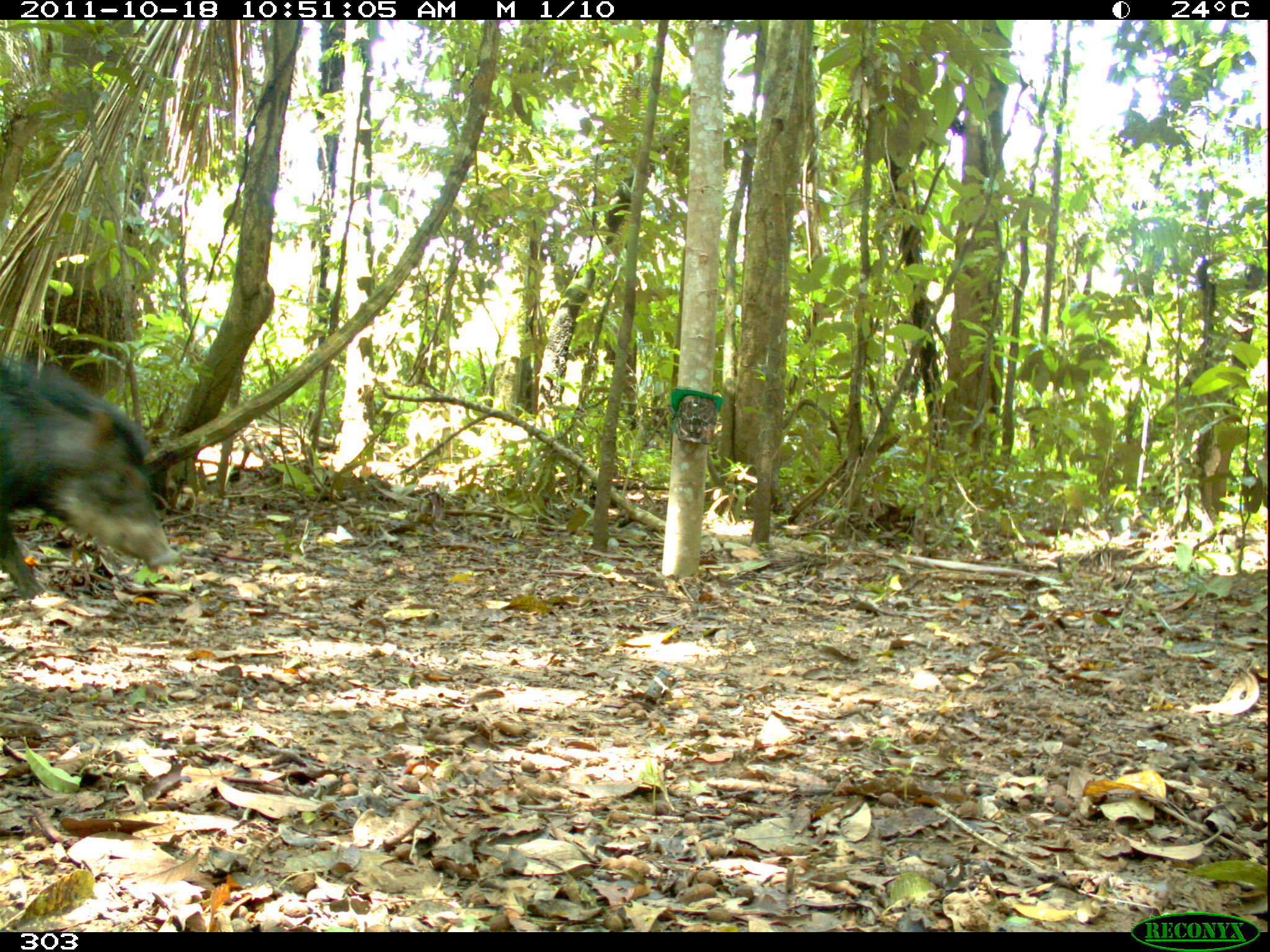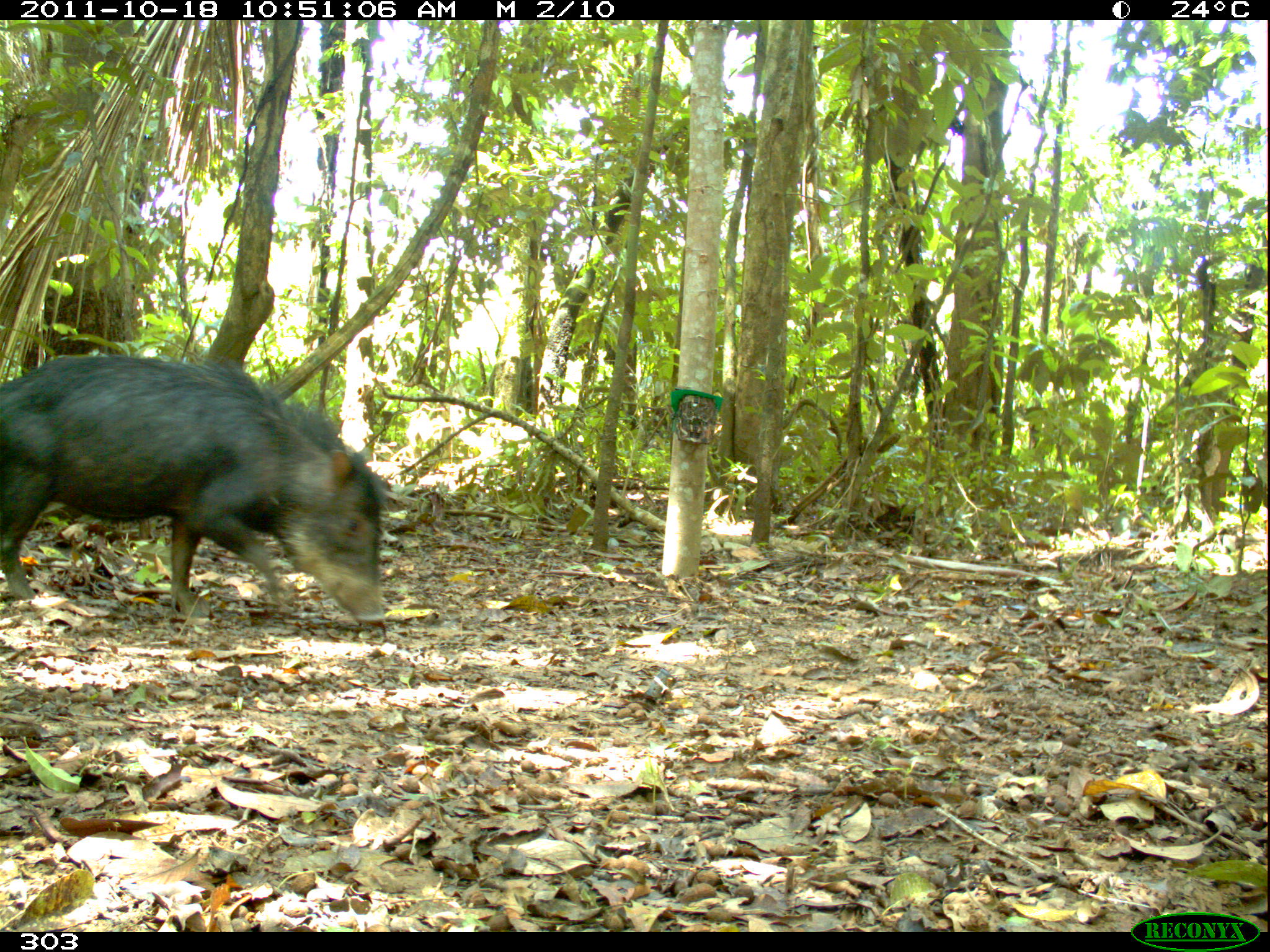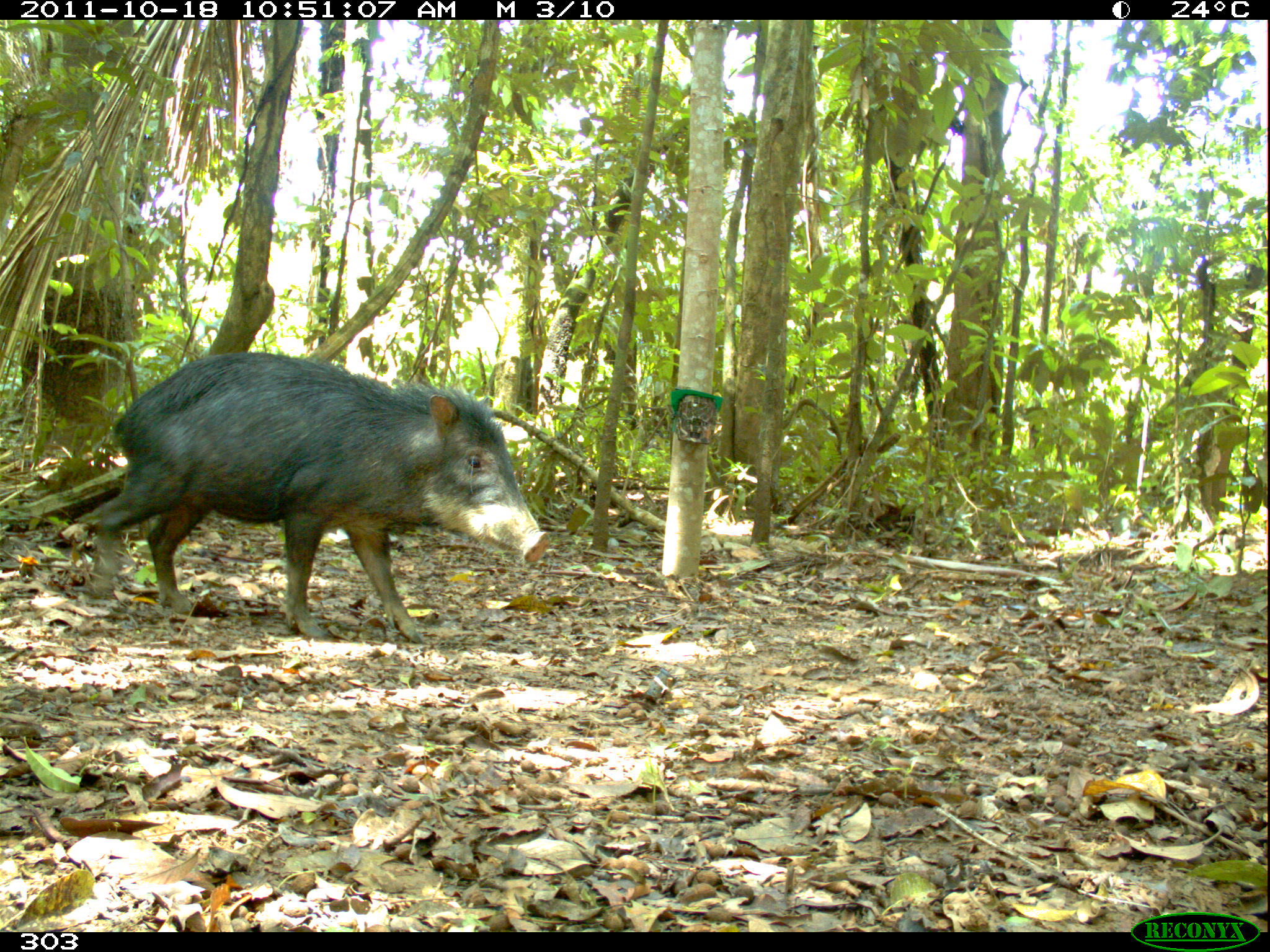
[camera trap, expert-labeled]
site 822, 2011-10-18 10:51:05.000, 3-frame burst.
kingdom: Animalia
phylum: Chordata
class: Mammalia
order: Artiodactyla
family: Tayassuidae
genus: Tayassu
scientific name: Tayassu pecari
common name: white-lipped peccary